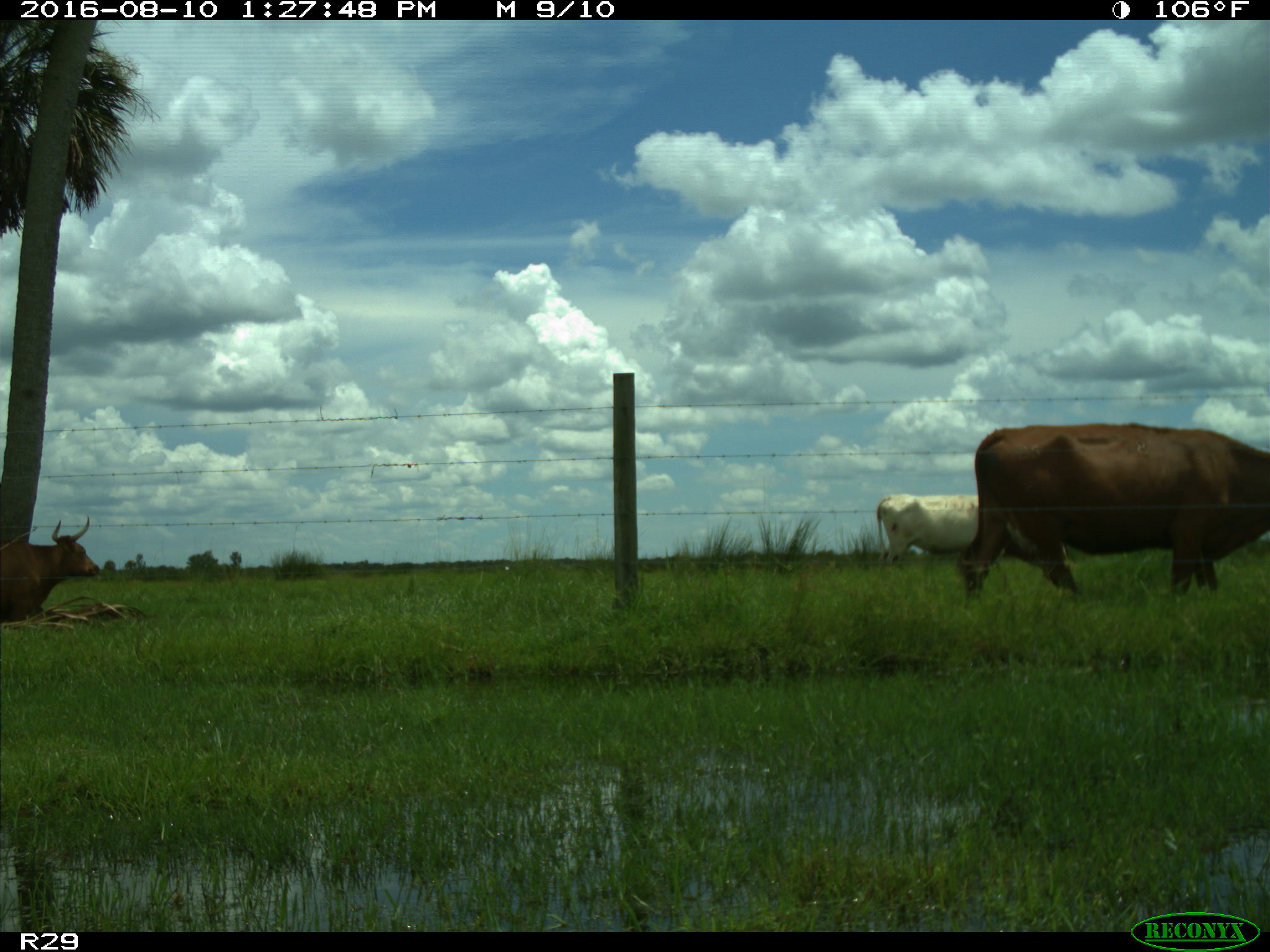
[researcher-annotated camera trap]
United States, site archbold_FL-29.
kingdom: Animalia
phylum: Chordata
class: Mammalia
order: Artiodactyla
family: Bovidae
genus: Bos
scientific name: Bos taurus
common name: domestic cow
Bos taurus (domestic cow).